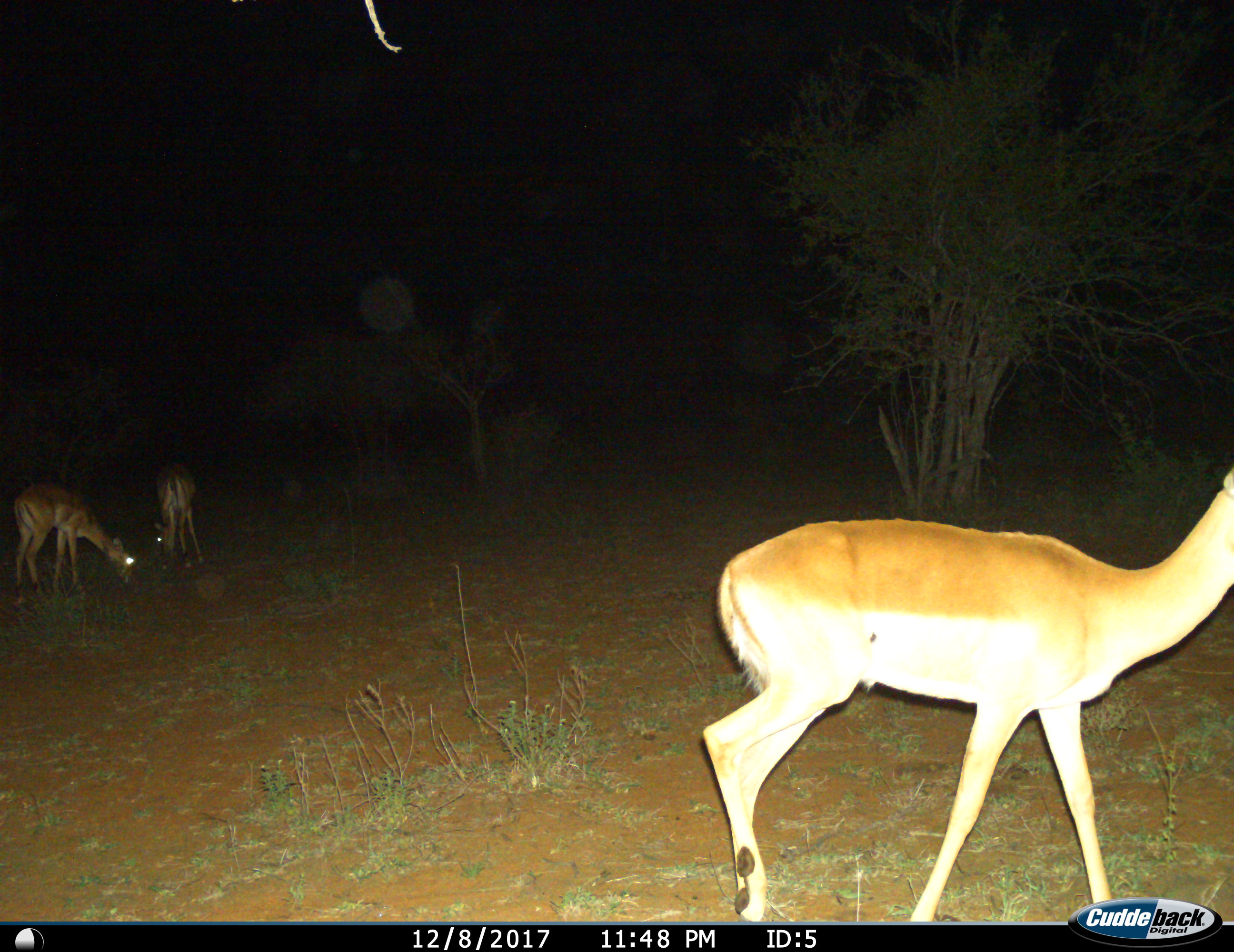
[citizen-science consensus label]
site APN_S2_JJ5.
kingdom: Animalia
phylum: Chordata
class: Mammalia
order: Artiodactyla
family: Bovidae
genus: Aepyceros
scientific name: Aepyceros melampus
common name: impala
Impala (Aepyceros melampus), count 3. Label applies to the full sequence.